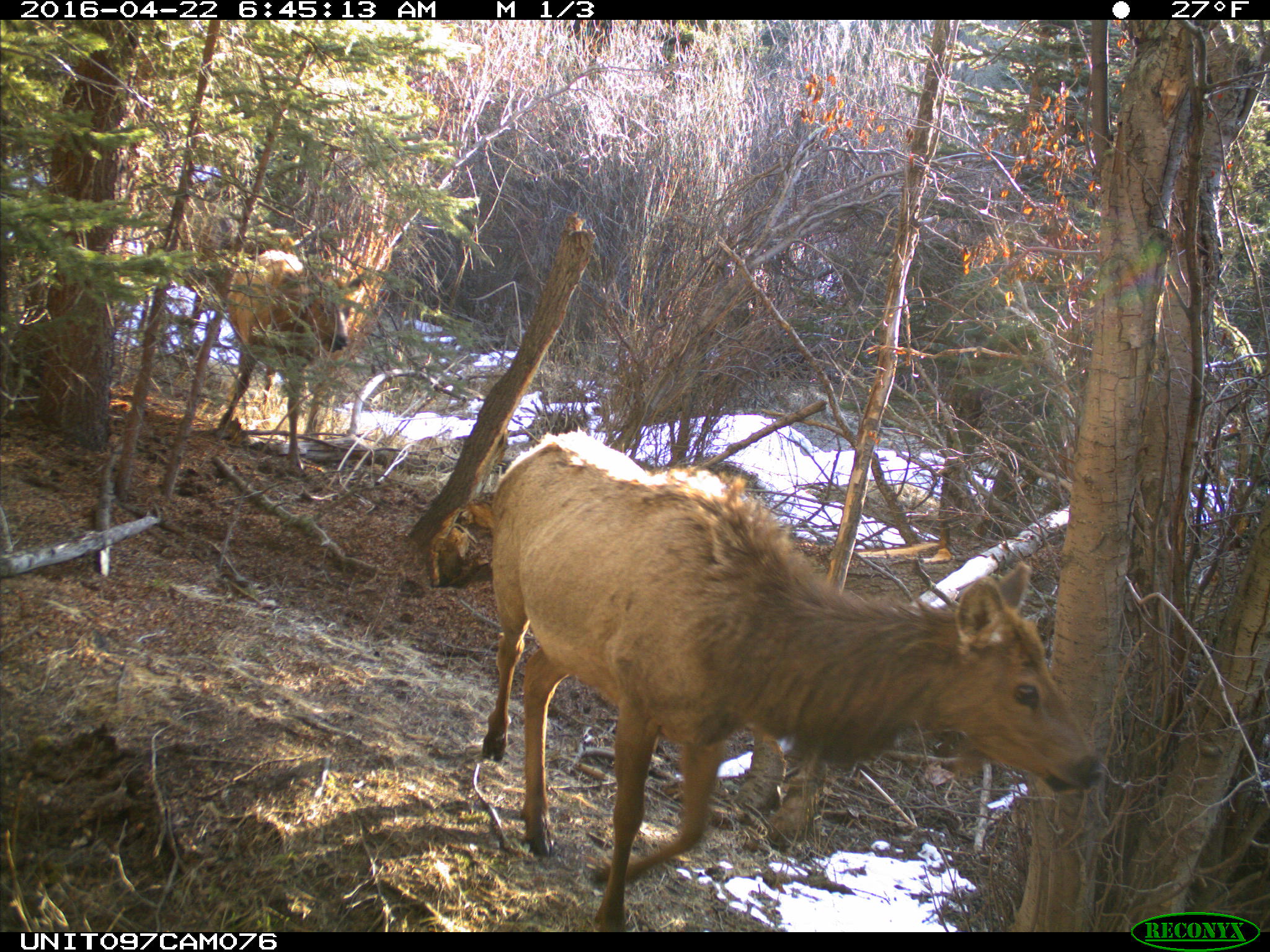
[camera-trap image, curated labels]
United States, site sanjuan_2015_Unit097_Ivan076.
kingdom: Animalia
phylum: Chordata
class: Mammalia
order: Artiodactyla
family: Cervidae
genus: Cervus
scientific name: Cervus elaphus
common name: red deer